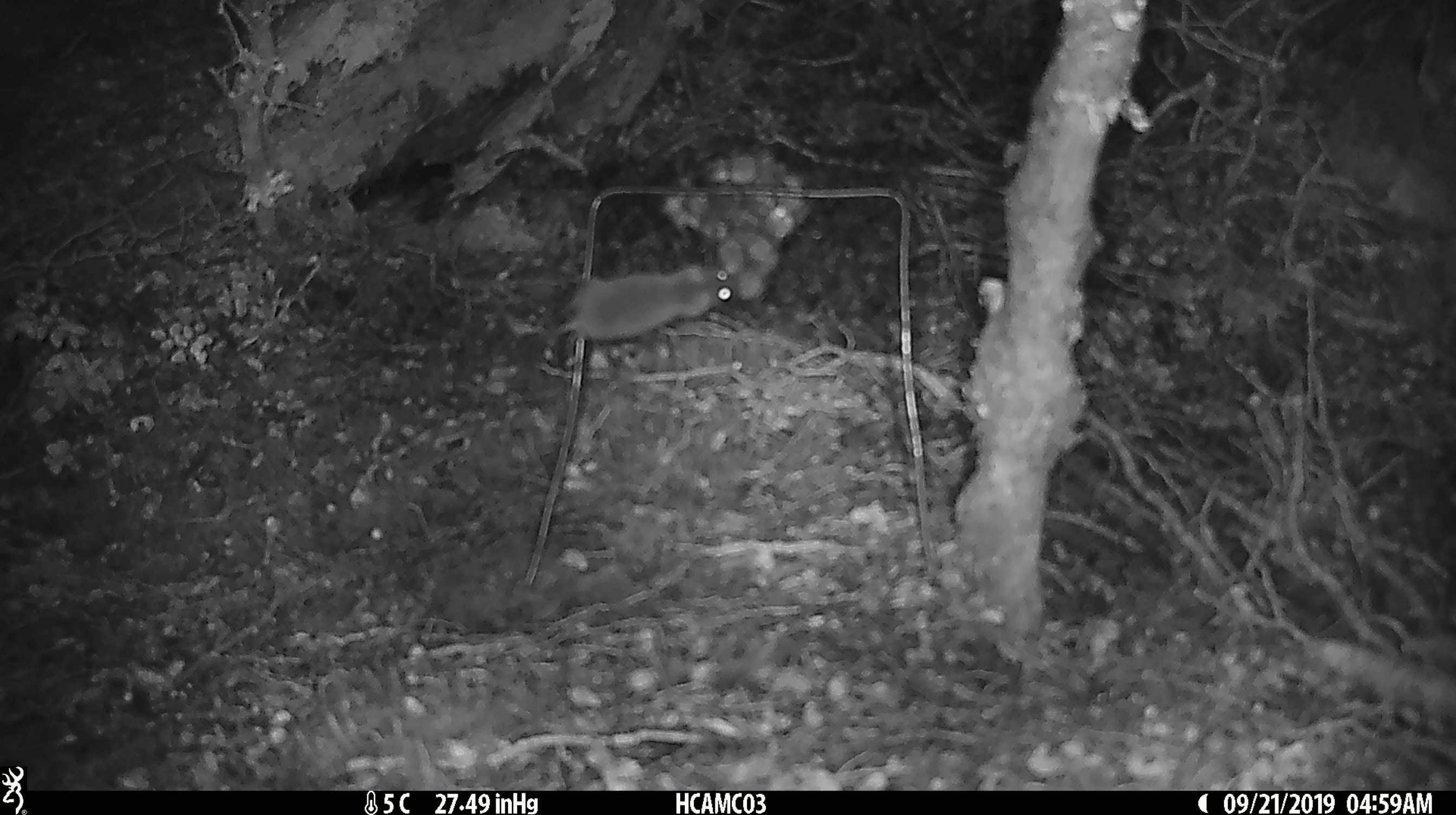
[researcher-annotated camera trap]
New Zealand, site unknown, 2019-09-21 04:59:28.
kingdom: Animalia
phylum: Chordata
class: Mammalia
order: Rodentia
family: Muridae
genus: Mus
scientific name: Mus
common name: mouse